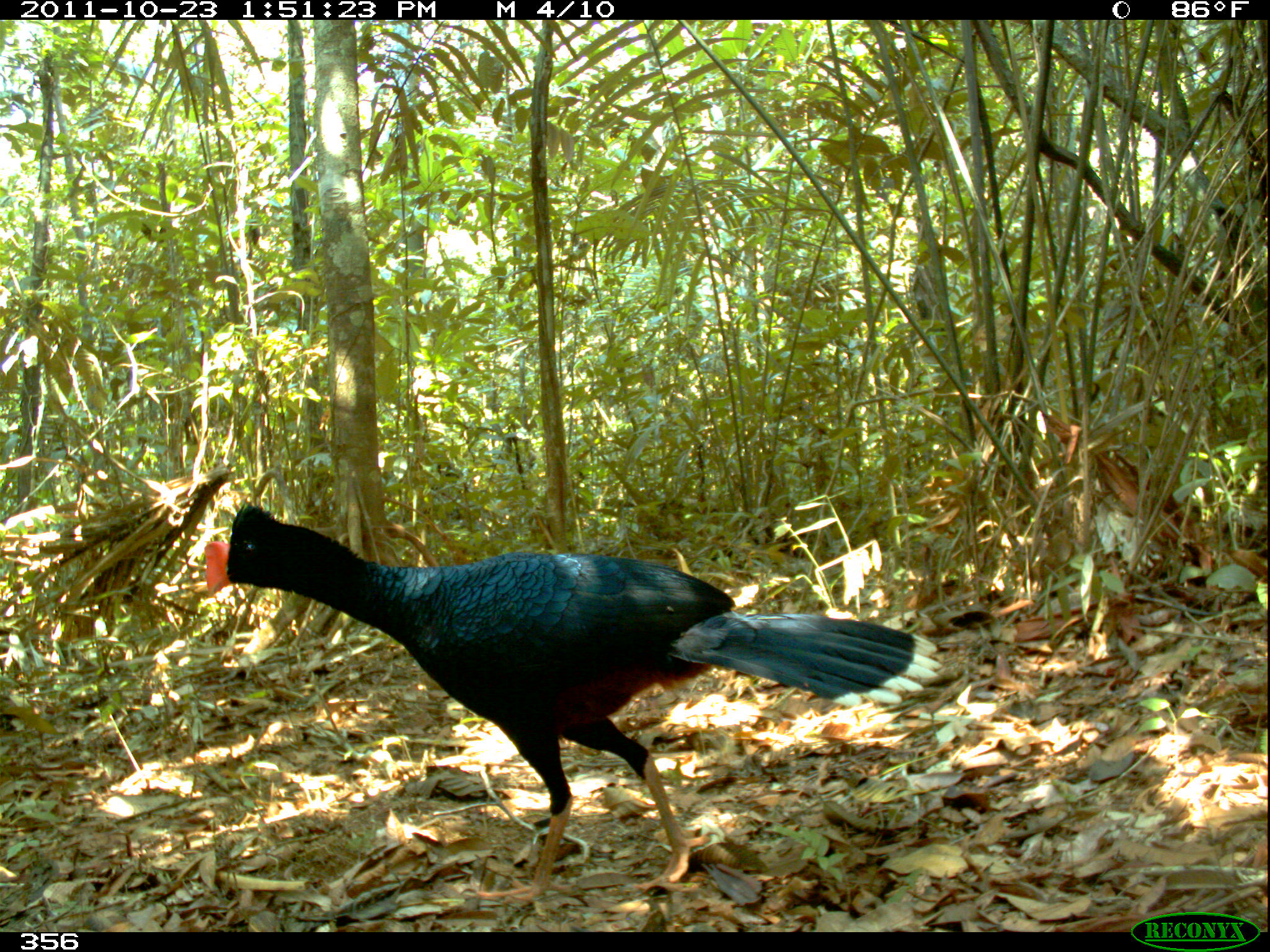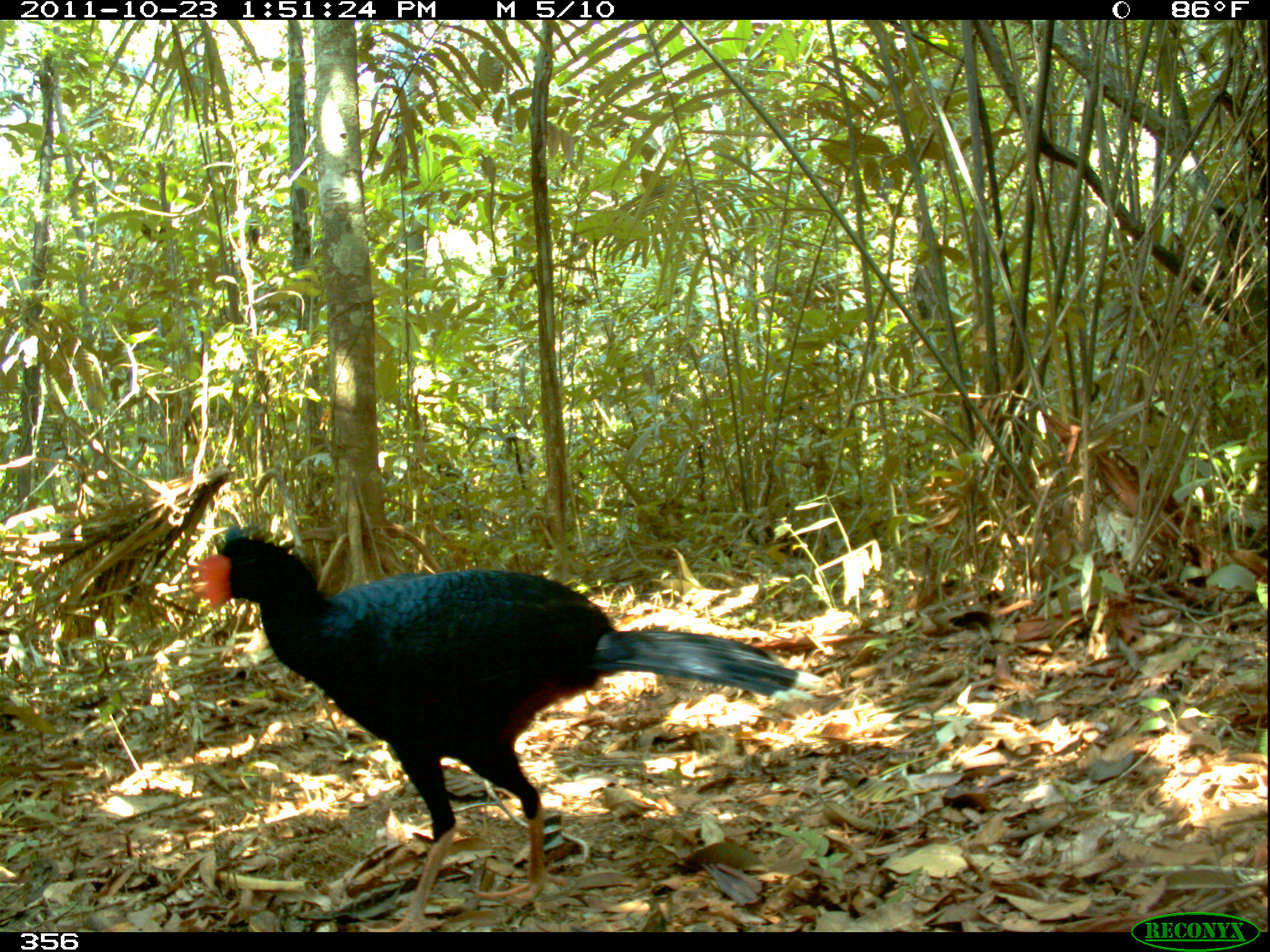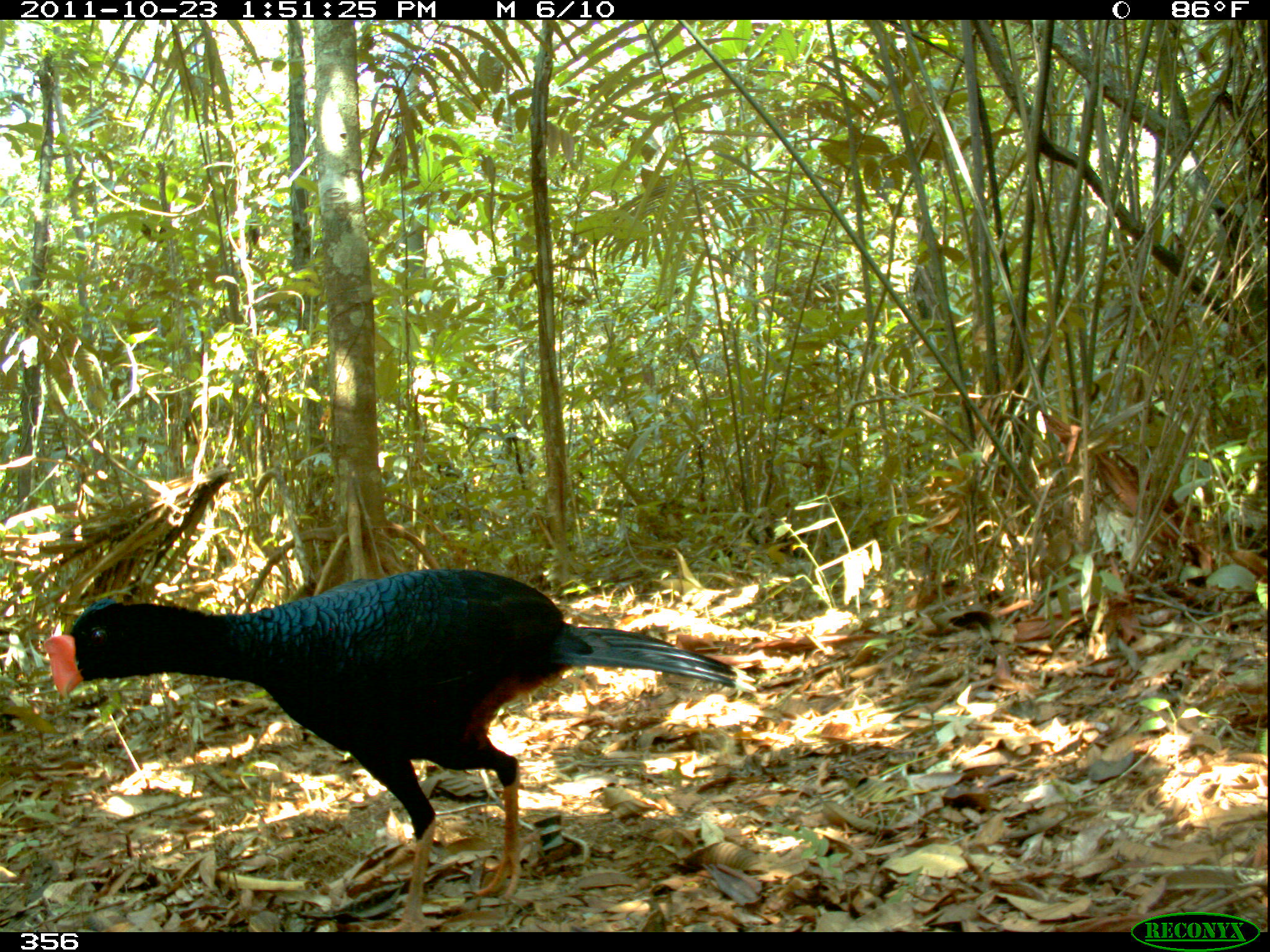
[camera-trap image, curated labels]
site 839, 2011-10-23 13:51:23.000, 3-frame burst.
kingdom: Animalia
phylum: Chordata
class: Aves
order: Galliformes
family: Cracidae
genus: Mitu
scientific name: Mitu tuberosum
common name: razor-billed curassow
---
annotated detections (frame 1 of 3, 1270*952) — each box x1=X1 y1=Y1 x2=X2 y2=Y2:
mitu tuberosum: x1=203 y1=501 x2=941 y2=909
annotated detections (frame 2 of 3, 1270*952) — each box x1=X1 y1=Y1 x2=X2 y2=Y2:
mitu tuberosum: x1=193 y1=534 x2=823 y2=932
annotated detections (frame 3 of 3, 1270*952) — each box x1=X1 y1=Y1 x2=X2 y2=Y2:
mitu tuberosum: x1=40 y1=568 x2=757 y2=932